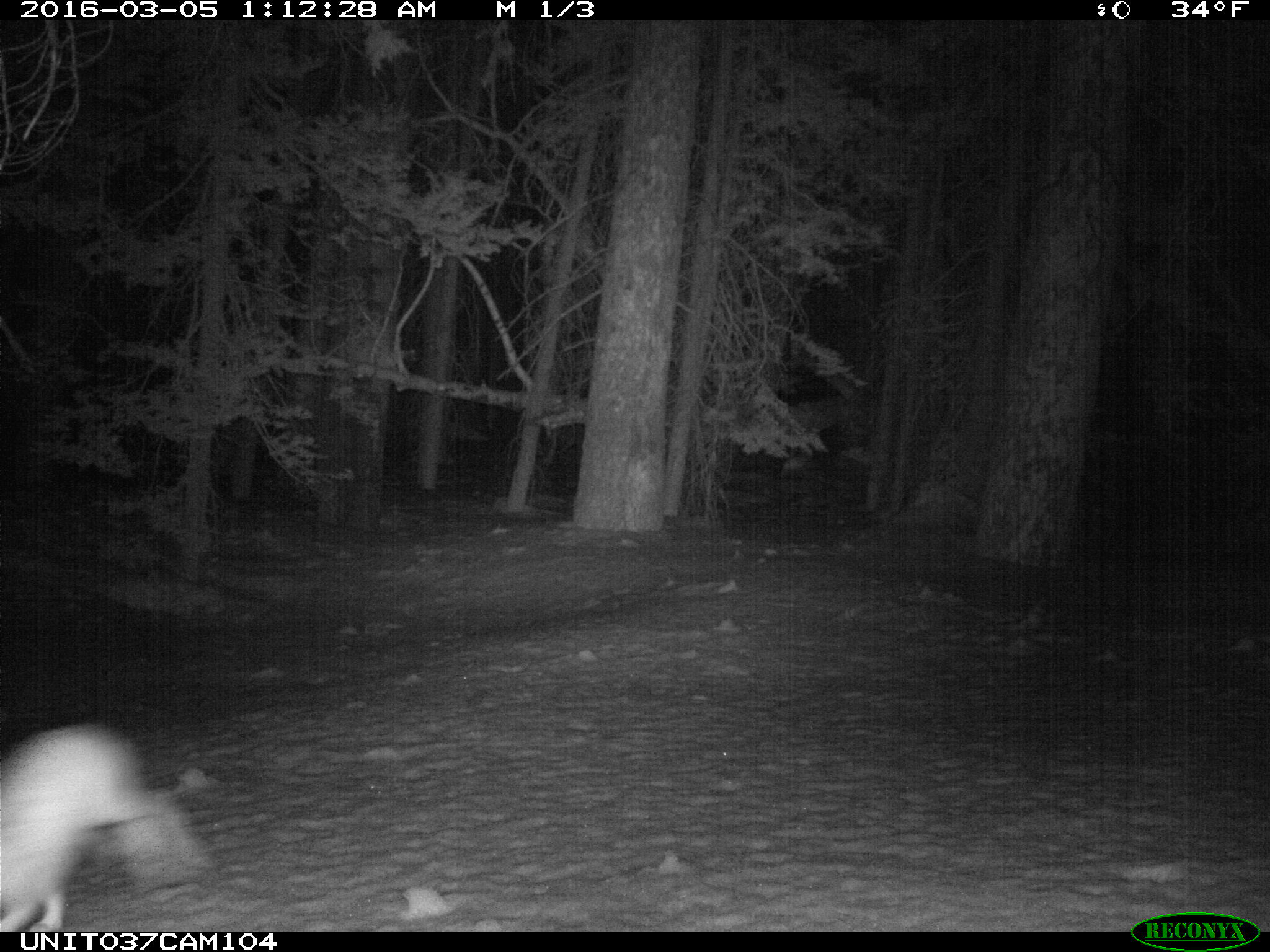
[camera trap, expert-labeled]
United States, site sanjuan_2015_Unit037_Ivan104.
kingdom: Animalia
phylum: Chordata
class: Mammalia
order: Lagomorpha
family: Leporidae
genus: Lepus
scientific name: Lepus americanus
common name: snowshoe hare